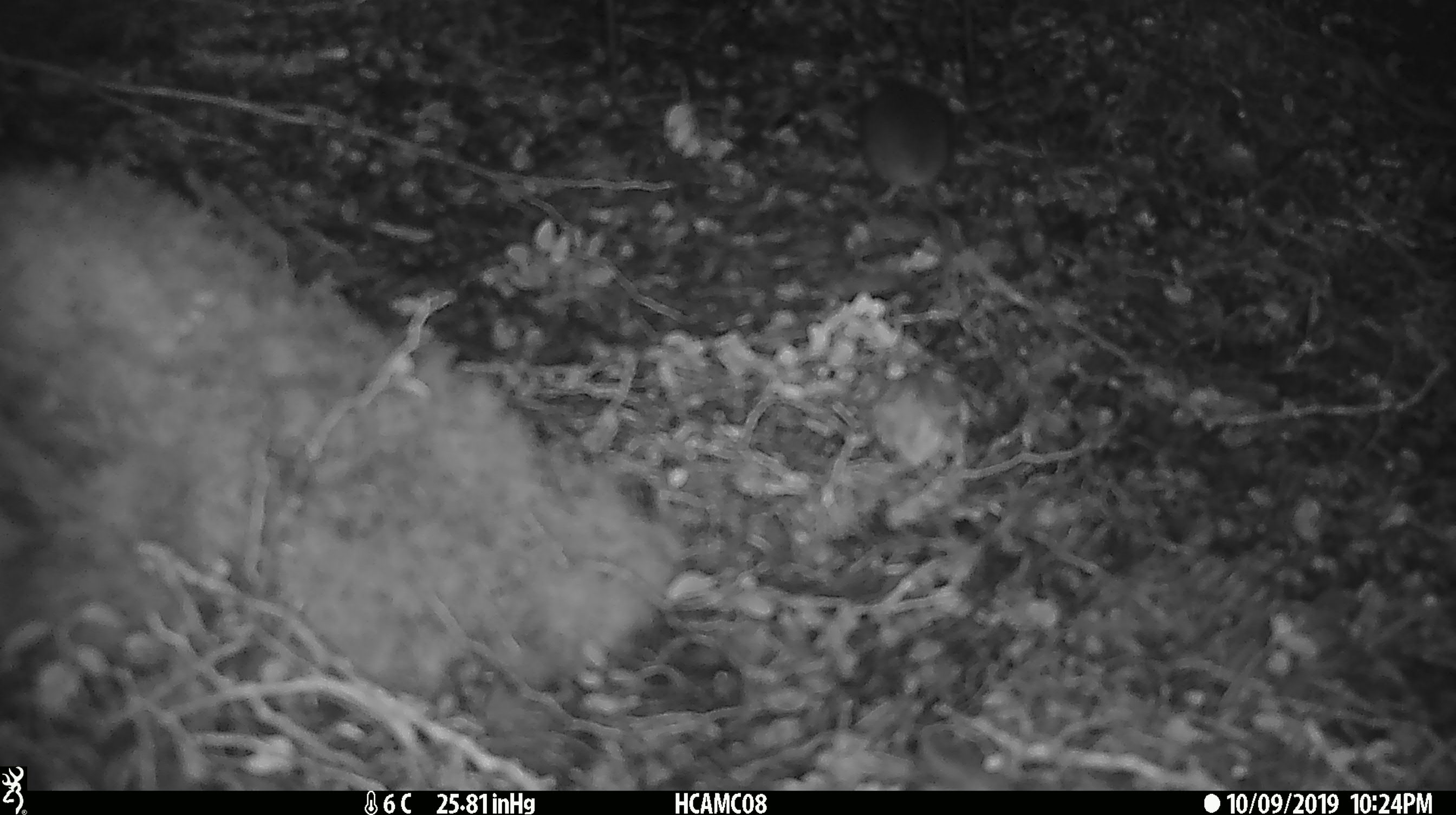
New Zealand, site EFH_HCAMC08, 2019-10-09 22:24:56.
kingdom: Animalia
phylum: Chordata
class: Mammalia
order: Rodentia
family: Muridae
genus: Mus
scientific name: Mus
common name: mouse